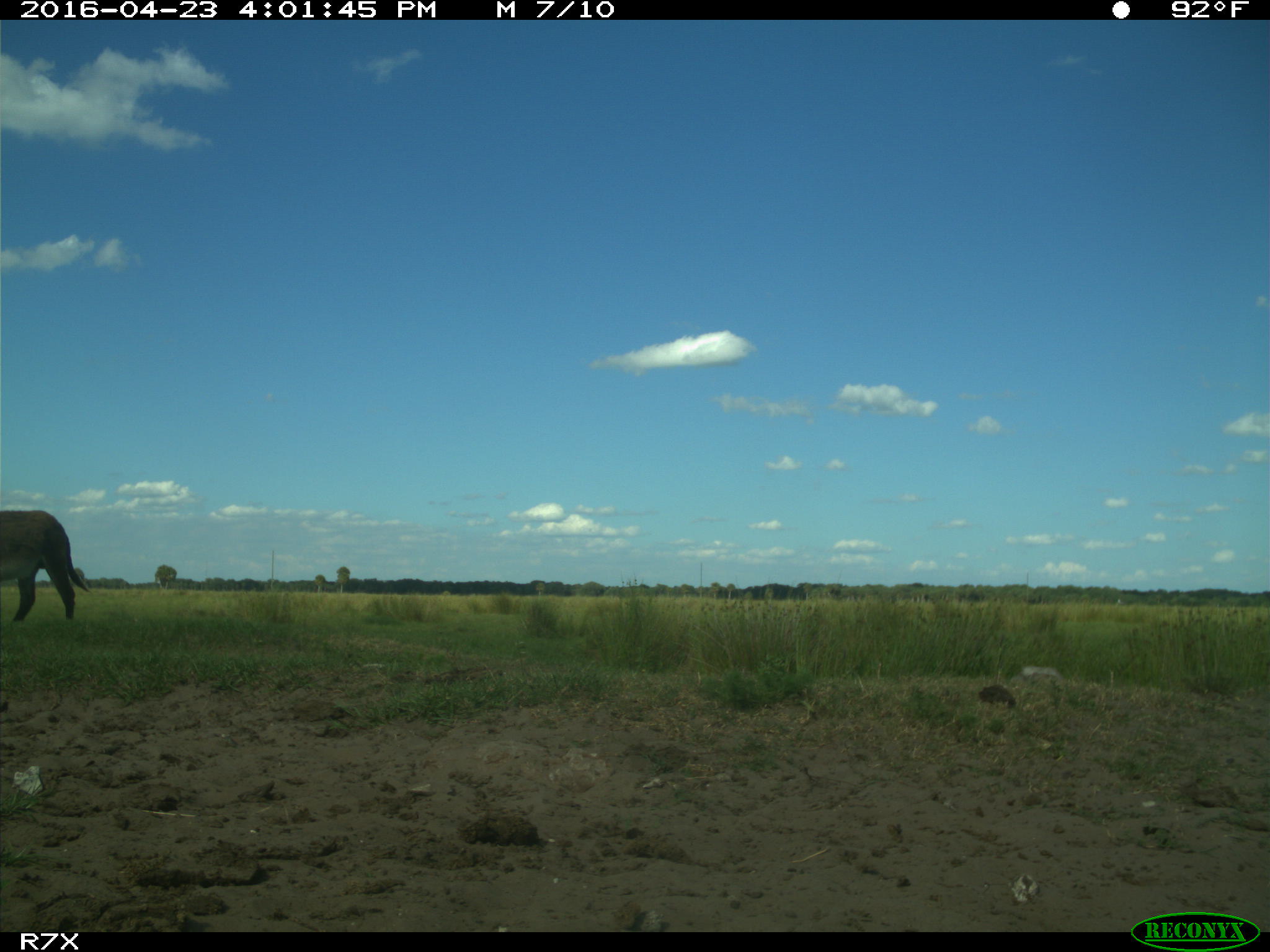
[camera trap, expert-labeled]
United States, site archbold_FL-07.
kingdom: Animalia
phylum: Chordata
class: Mammalia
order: Artiodactyla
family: Bovidae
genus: Bos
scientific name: Bos taurus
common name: domestic cow